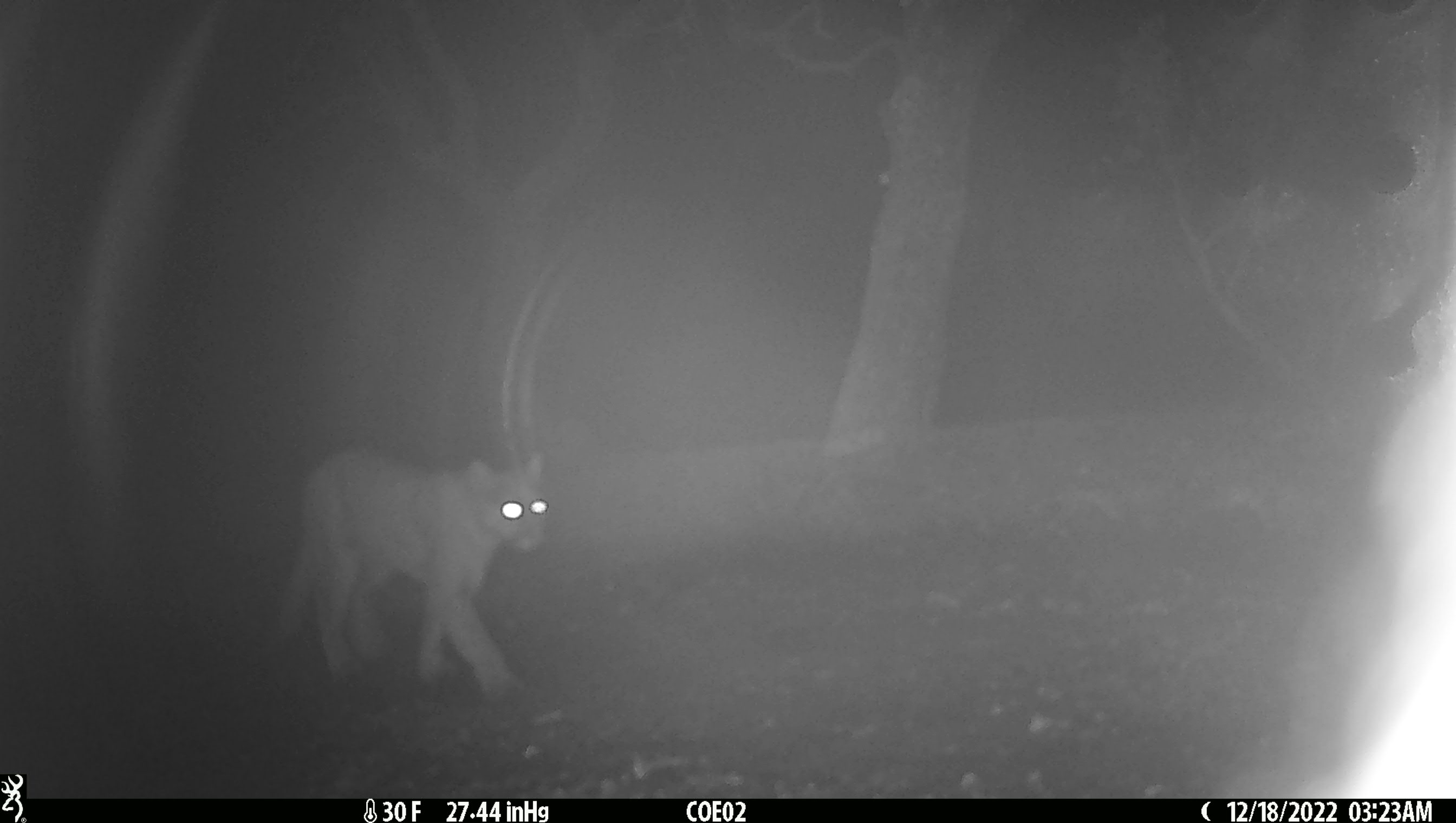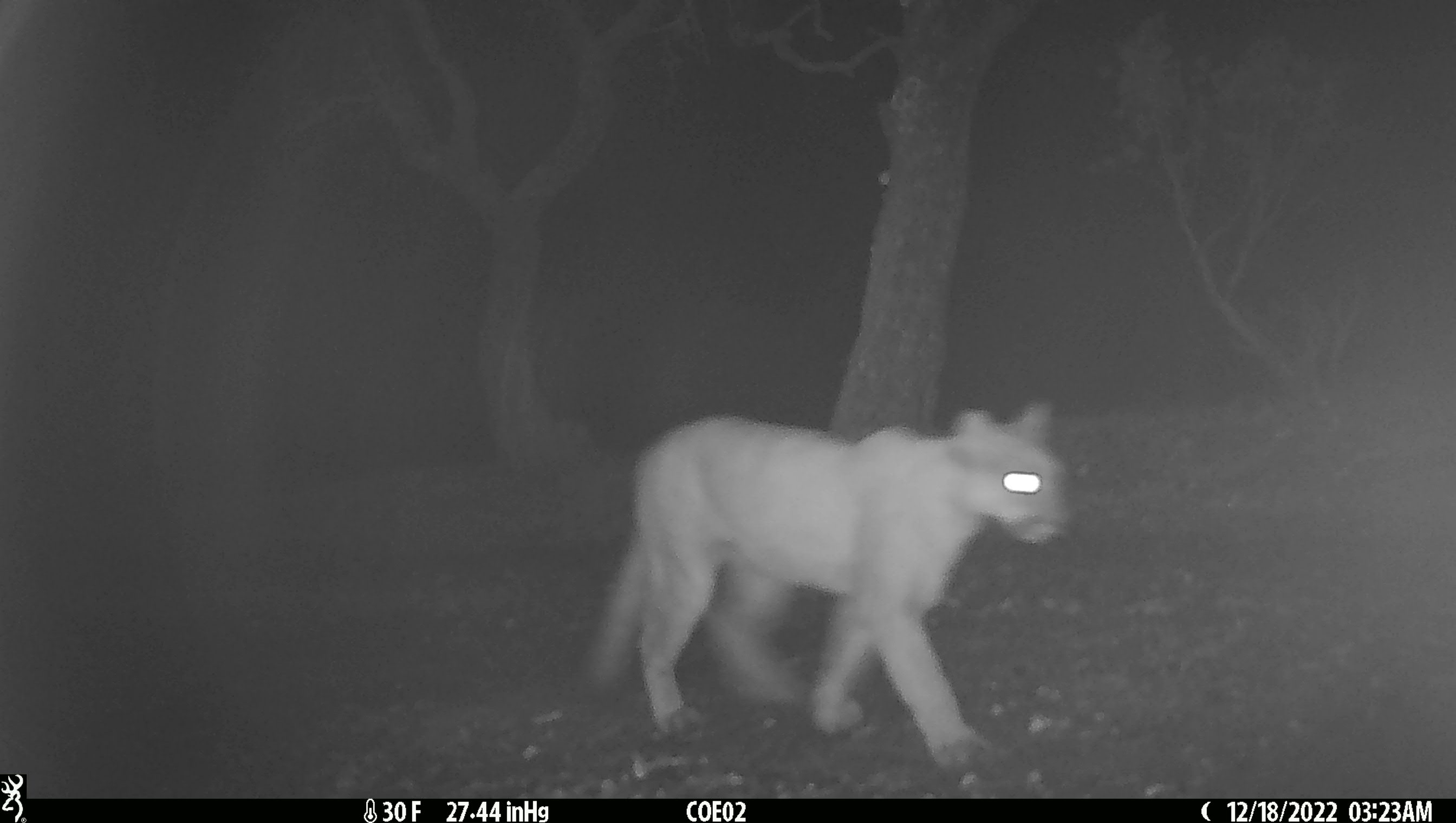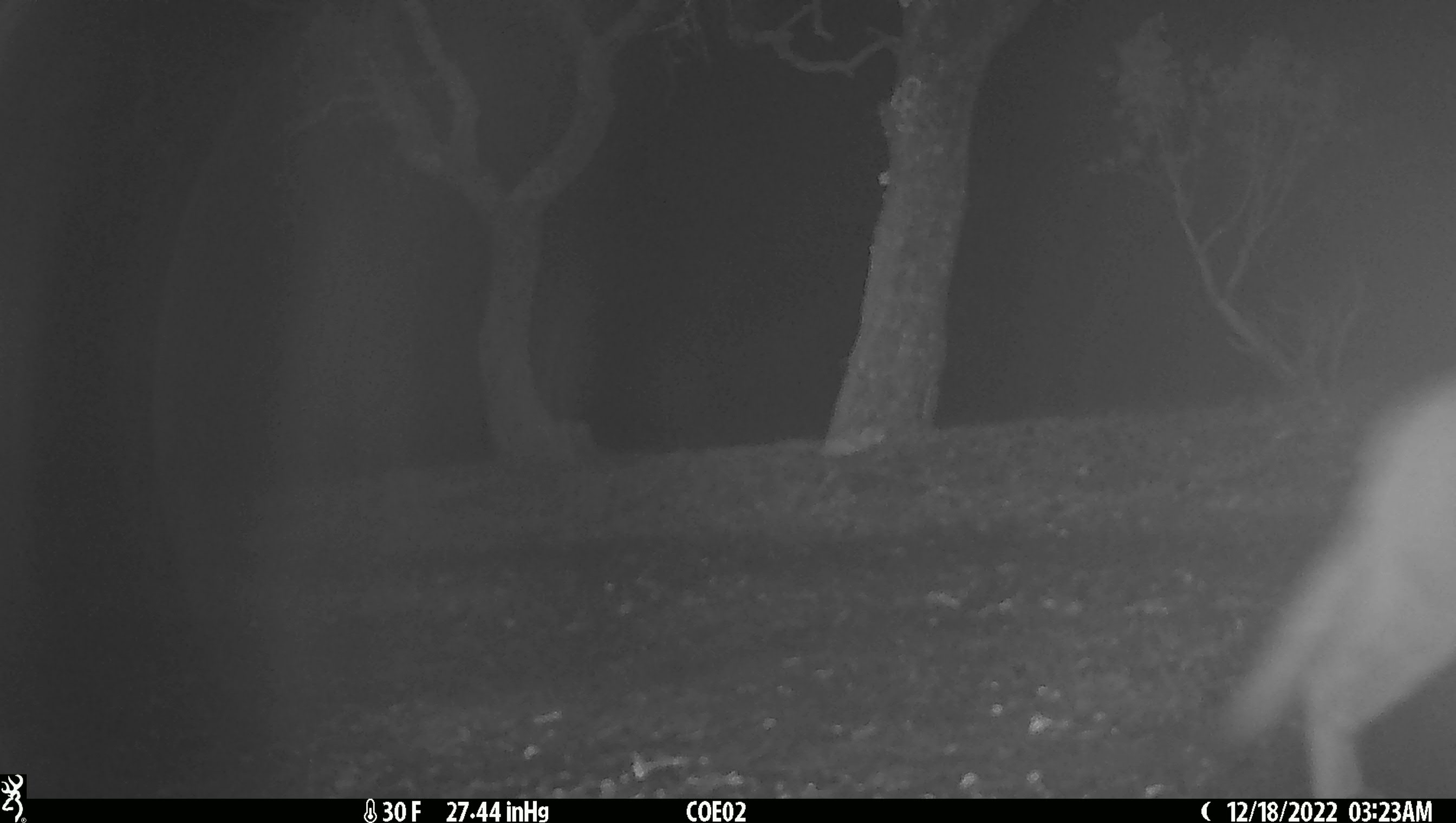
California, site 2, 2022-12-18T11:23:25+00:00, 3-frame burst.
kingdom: Animalia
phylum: Chordata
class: Mammalia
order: Carnivora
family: Felidae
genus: Puma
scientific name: Puma concolor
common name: puma